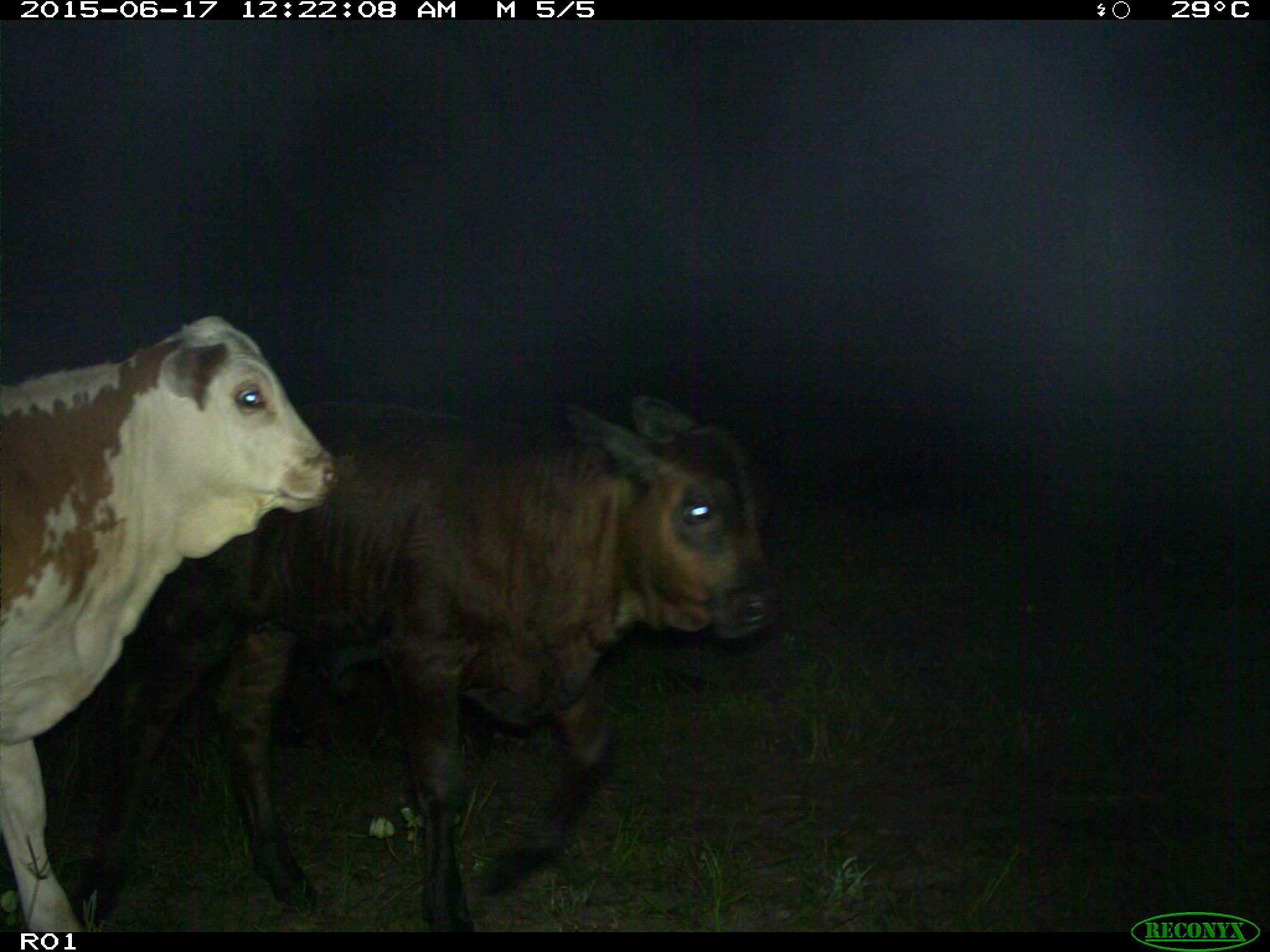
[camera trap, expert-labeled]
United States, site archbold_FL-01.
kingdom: Animalia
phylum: Chordata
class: Mammalia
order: Artiodactyla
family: Bovidae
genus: Bos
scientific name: Bos taurus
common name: domestic cow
Bos taurus (domestic cow).